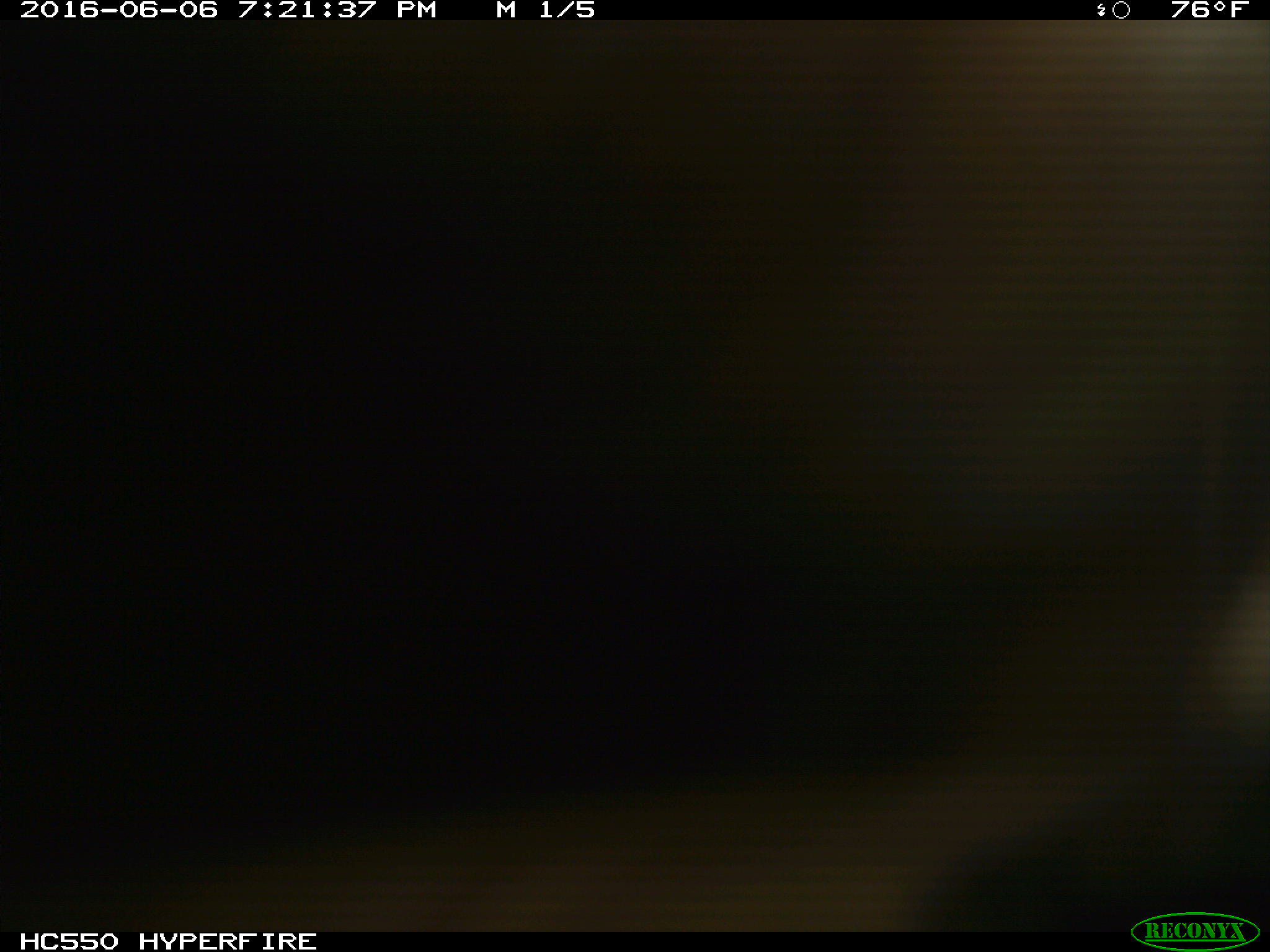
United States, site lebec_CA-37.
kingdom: Animalia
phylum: Chordata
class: Mammalia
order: Artiodactyla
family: Bovidae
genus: Bos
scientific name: Bos taurus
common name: domestic cow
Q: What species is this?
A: Bos taurus (domestic cow).